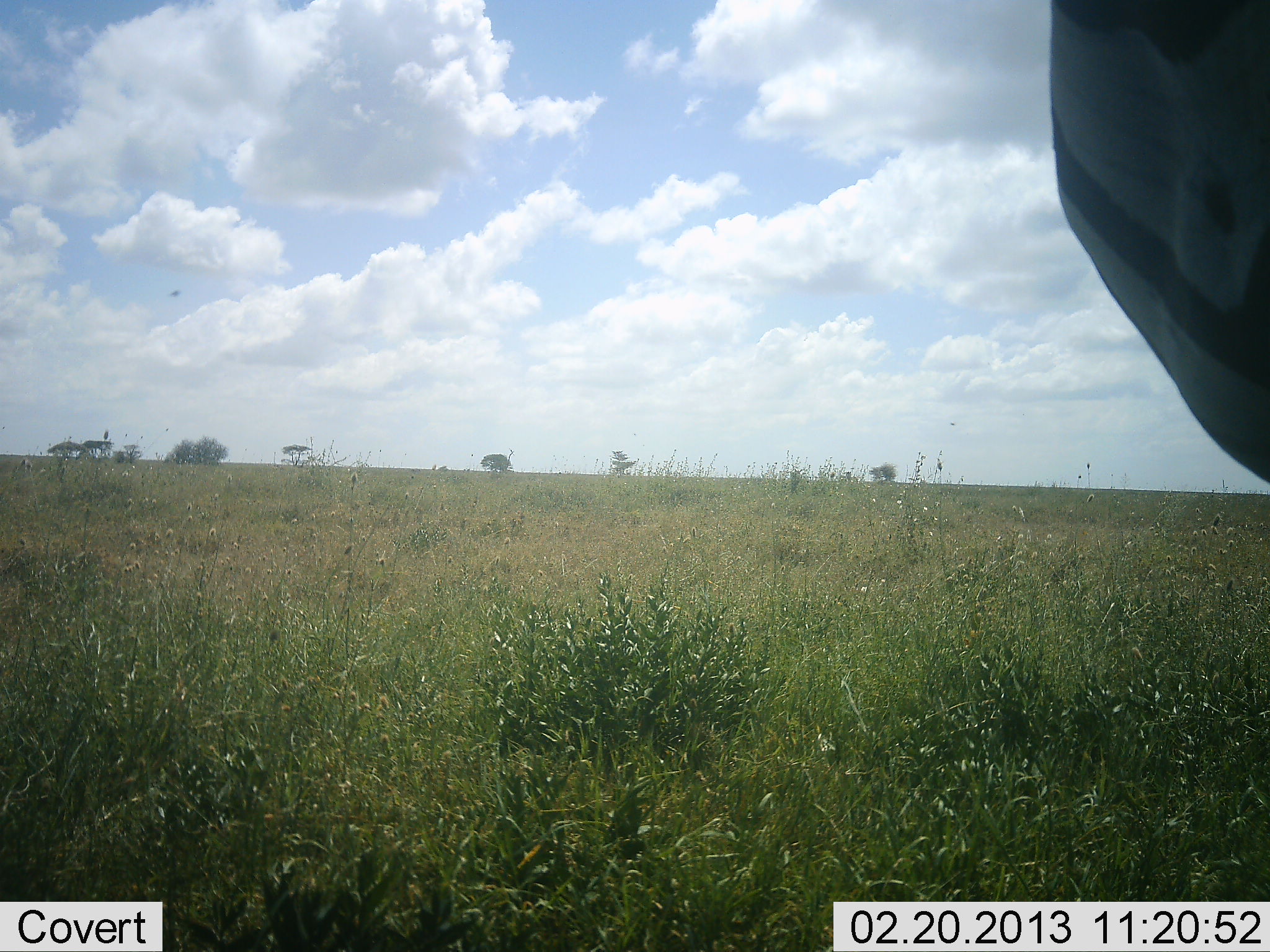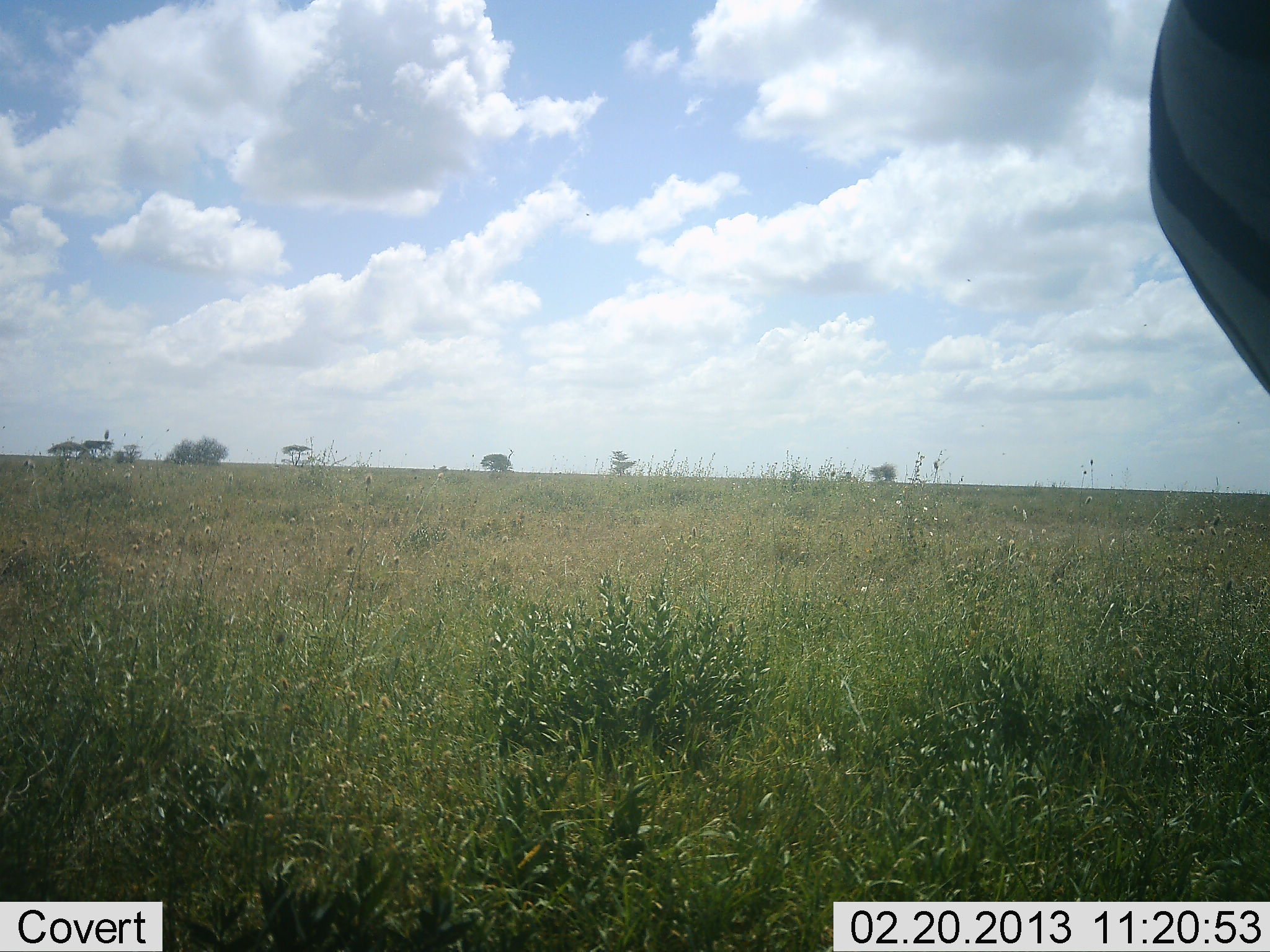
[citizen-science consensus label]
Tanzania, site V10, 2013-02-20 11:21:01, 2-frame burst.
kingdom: Animalia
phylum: Chordata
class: Mammalia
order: Perissodactyla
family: Equidae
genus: Equus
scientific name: Equus quagga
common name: plains zebra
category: zebra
Zebra (plains zebra) (Equus quagga), count 1. Behavior (volunteer vote fractions): standing 78%, resting 0%, moving 28%, interacting 0%. Young present (vote fraction): 0%. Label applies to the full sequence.